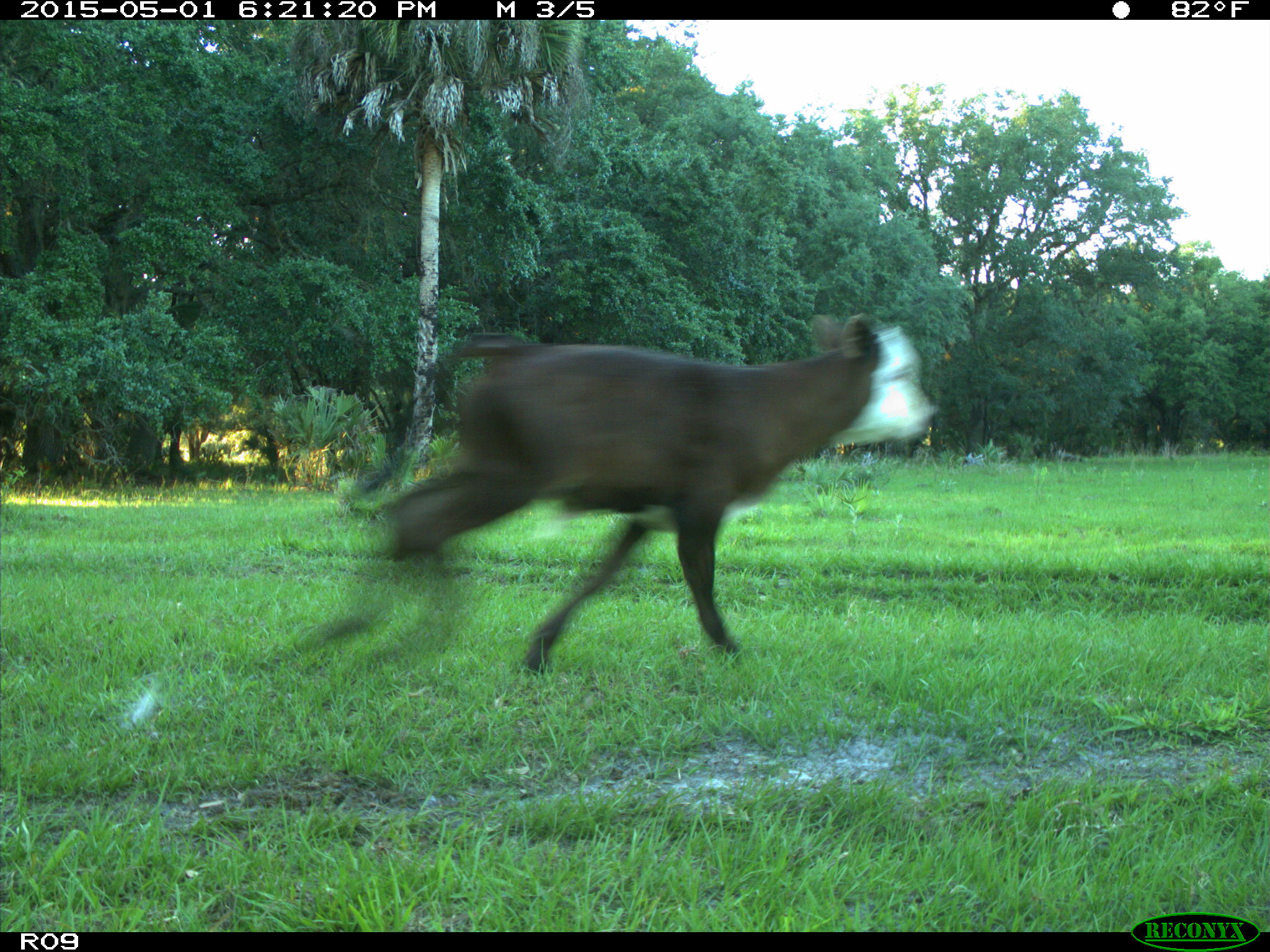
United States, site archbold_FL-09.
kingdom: Animalia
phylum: Chordata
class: Mammalia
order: Artiodactyla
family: Bovidae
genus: Bos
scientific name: Bos taurus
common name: domestic cow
Bos taurus (domestic cow).